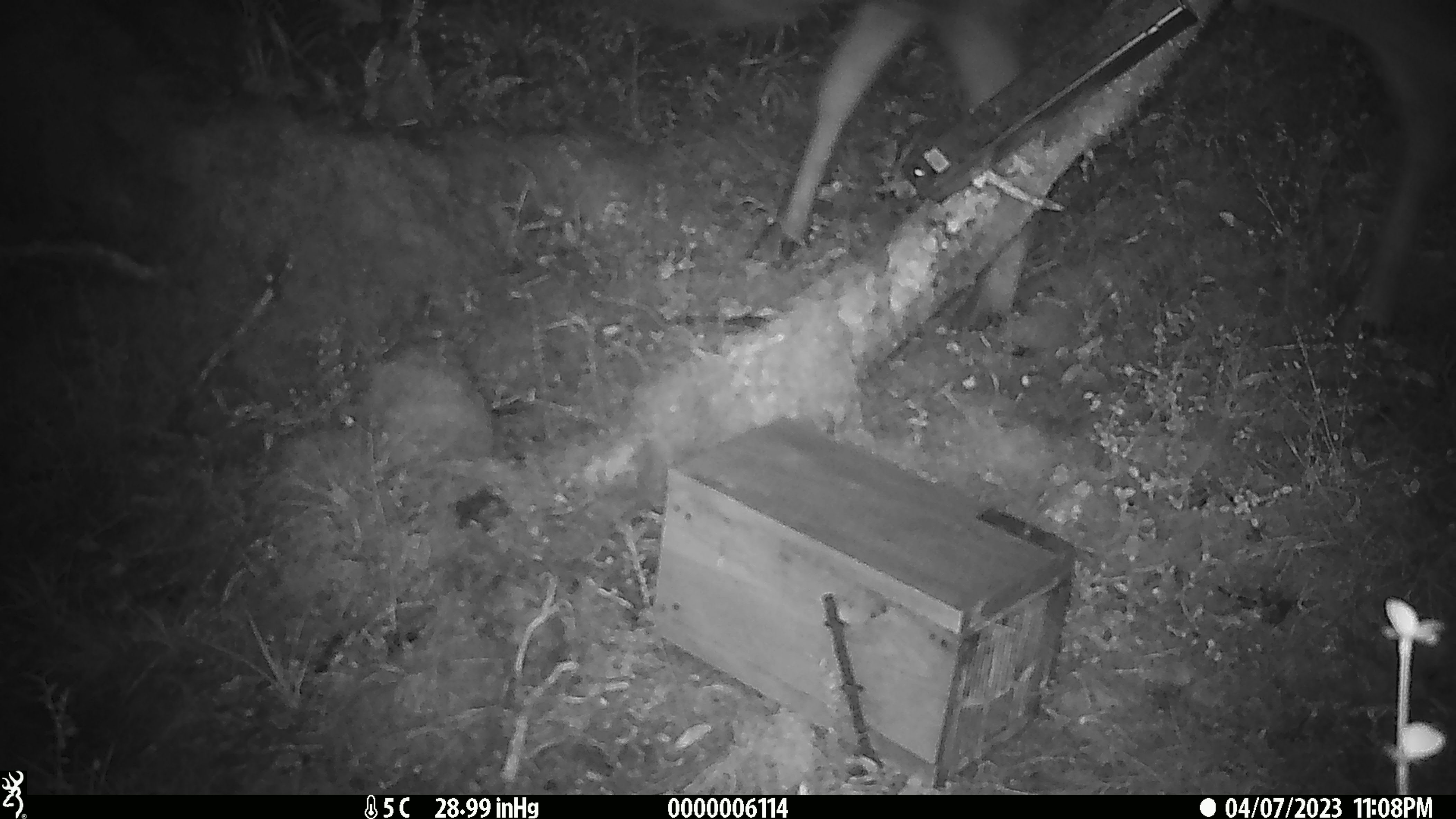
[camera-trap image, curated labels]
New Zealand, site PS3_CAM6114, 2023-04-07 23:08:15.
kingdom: Animalia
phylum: Chordata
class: Mammalia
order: Artiodactyla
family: Cervidae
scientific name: Cervidae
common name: deer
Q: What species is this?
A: Deer (Cervidae).